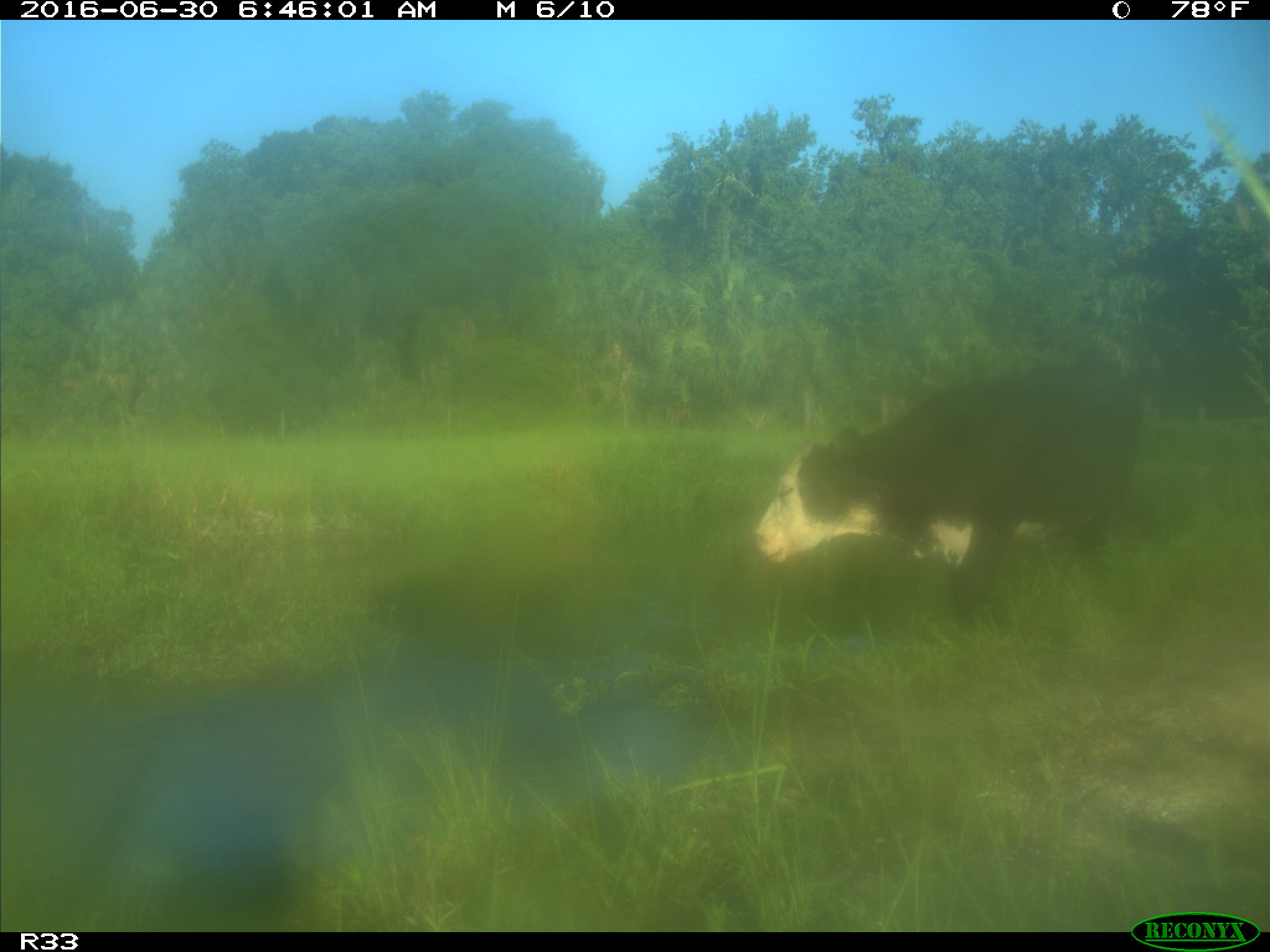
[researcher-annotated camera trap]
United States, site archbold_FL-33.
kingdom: Animalia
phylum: Chordata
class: Mammalia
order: Artiodactyla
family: Bovidae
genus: Bos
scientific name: Bos taurus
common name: domestic cow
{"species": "Bos taurus (domestic cow)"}